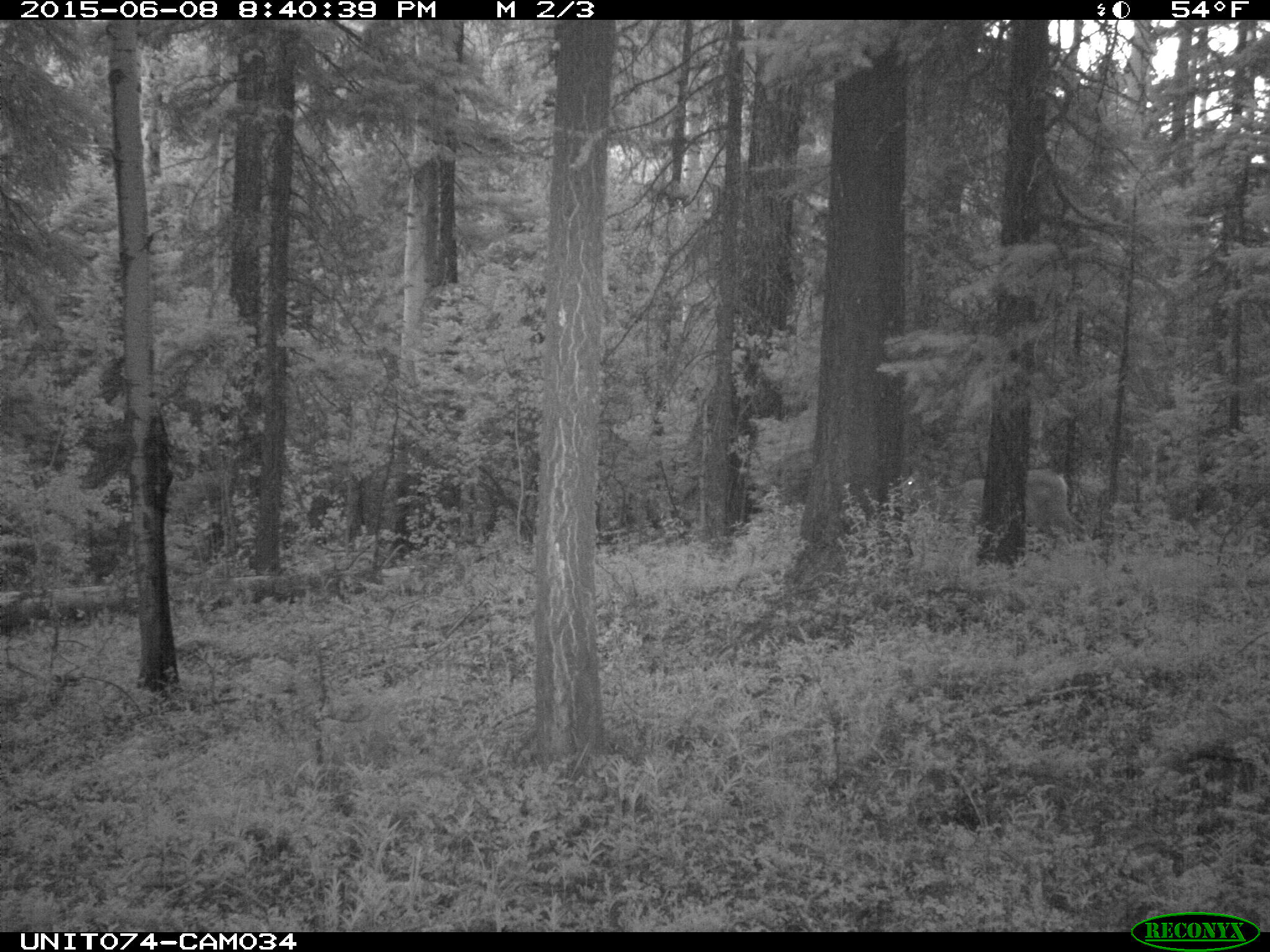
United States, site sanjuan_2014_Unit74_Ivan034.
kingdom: Animalia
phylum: Chordata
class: Mammalia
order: Artiodactyla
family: Cervidae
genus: Odocoileus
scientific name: Odocoileus hemionus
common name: mule deer